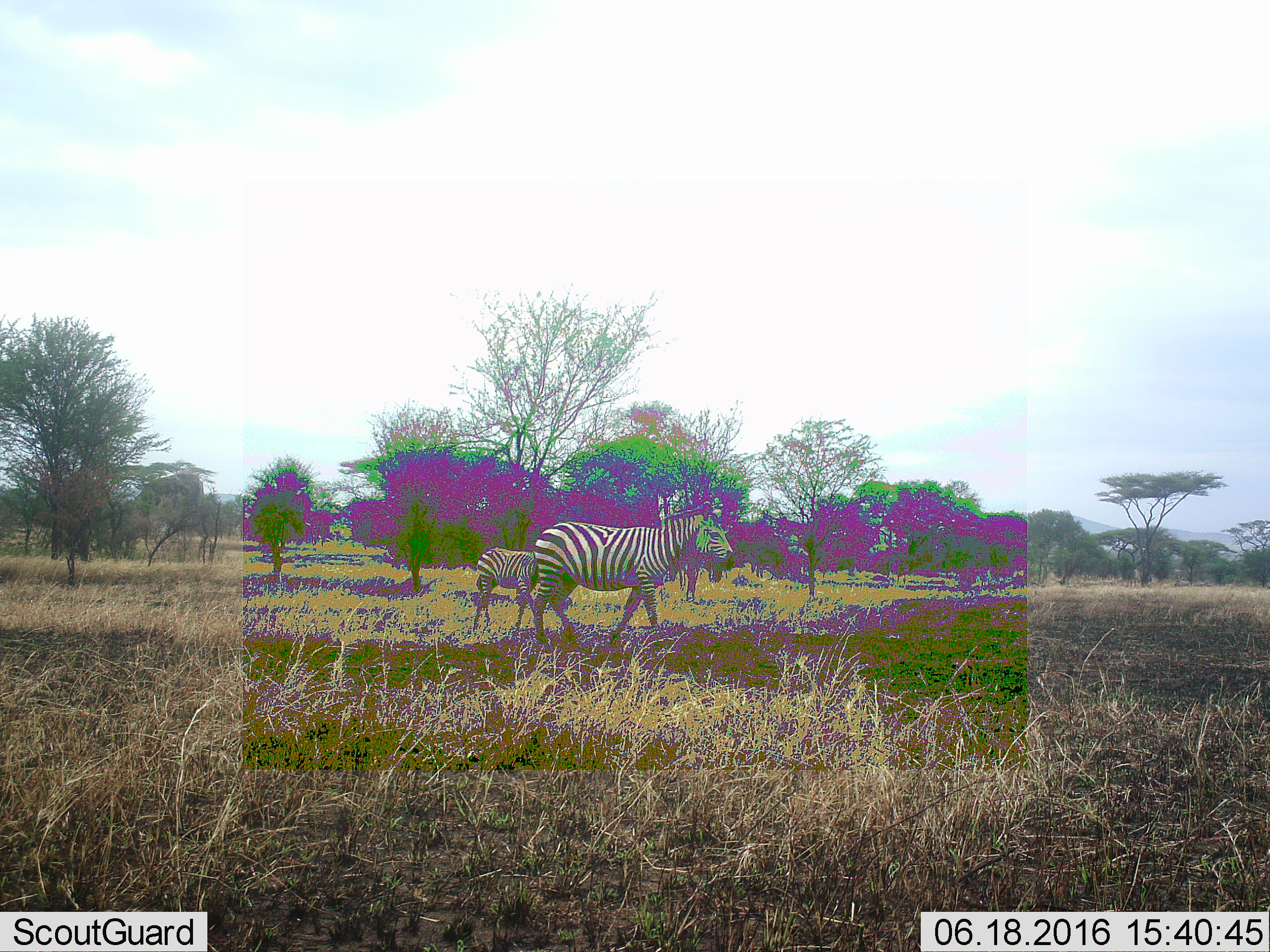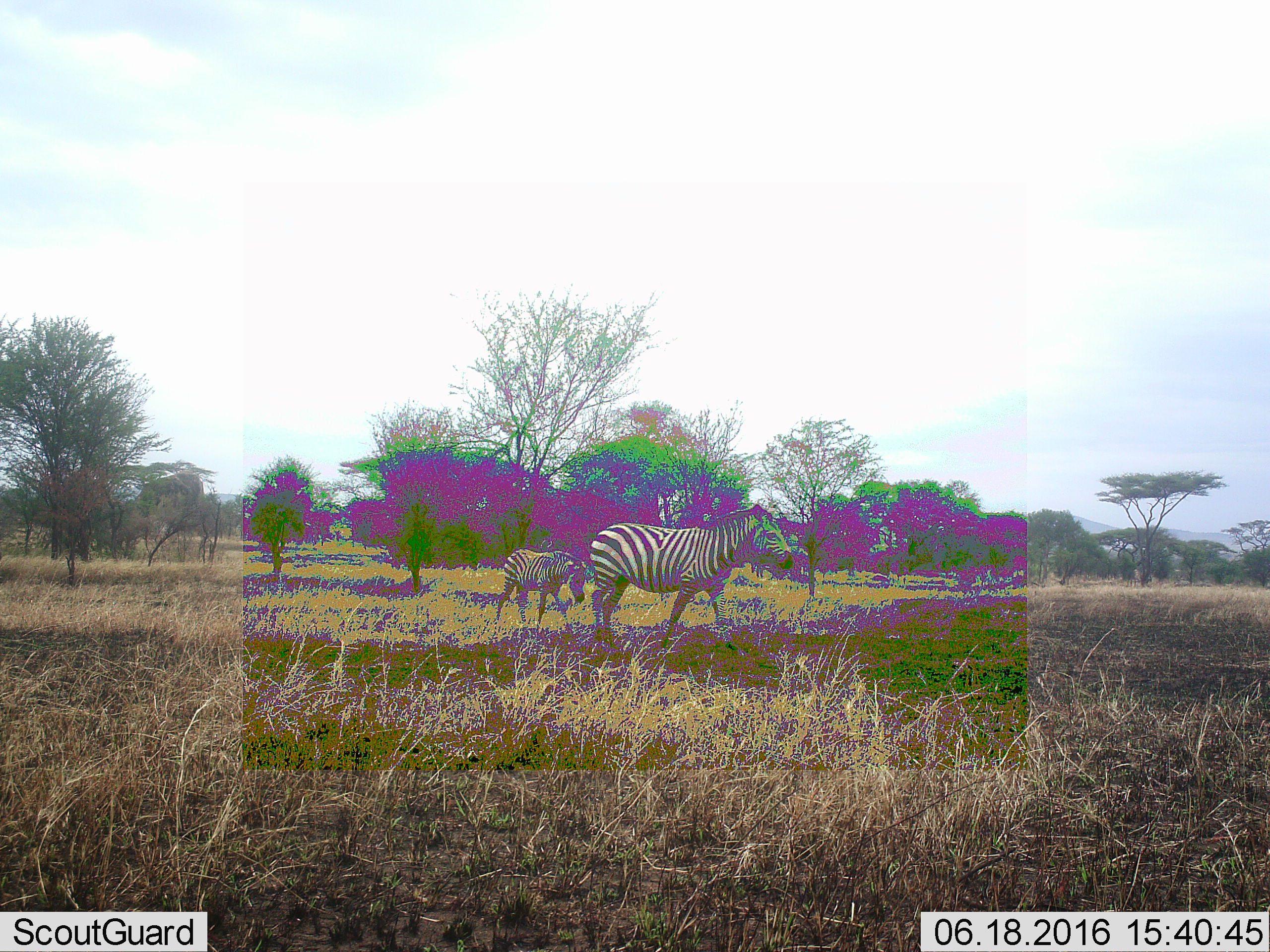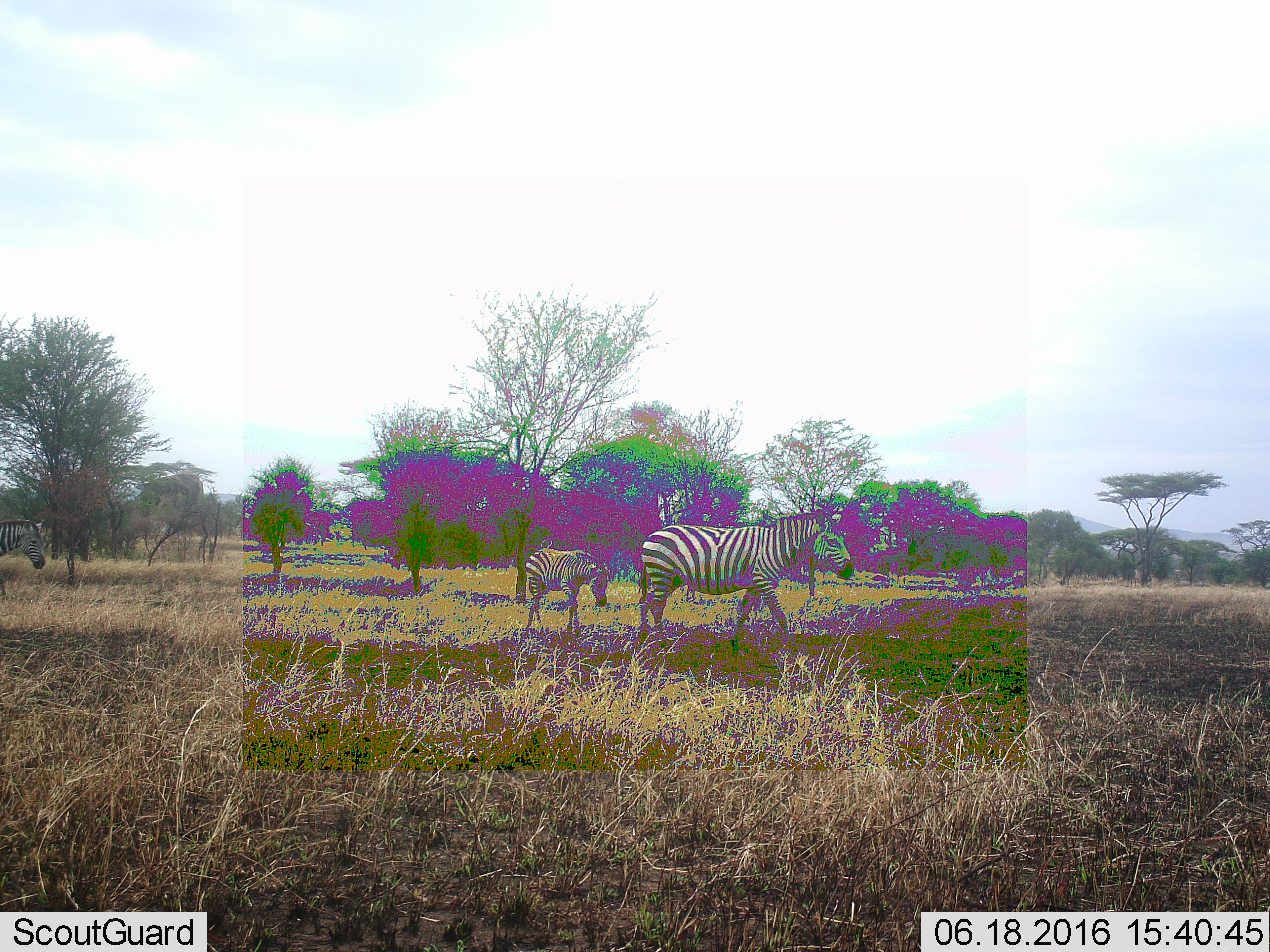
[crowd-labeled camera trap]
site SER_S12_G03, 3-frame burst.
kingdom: Animalia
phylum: Chordata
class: Mammalia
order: Perissodactyla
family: Equidae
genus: Equus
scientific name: Equus quagga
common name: plains zebra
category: zebraplains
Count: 2.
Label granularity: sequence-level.